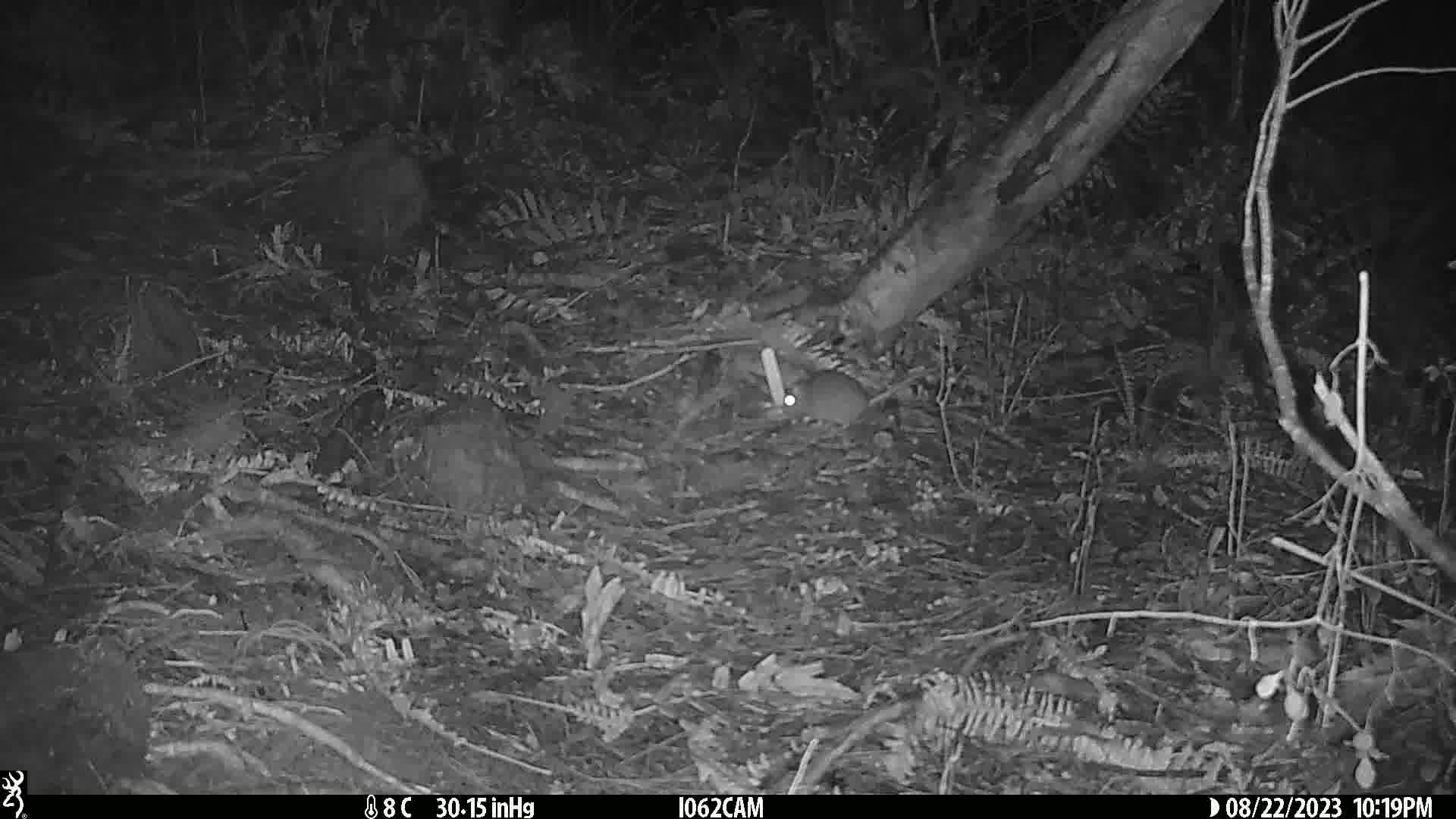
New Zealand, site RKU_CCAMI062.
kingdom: Animalia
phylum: Chordata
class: Mammalia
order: Rodentia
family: Muridae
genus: Rattus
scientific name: Rattus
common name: rat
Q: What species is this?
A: Rat (Rattus).